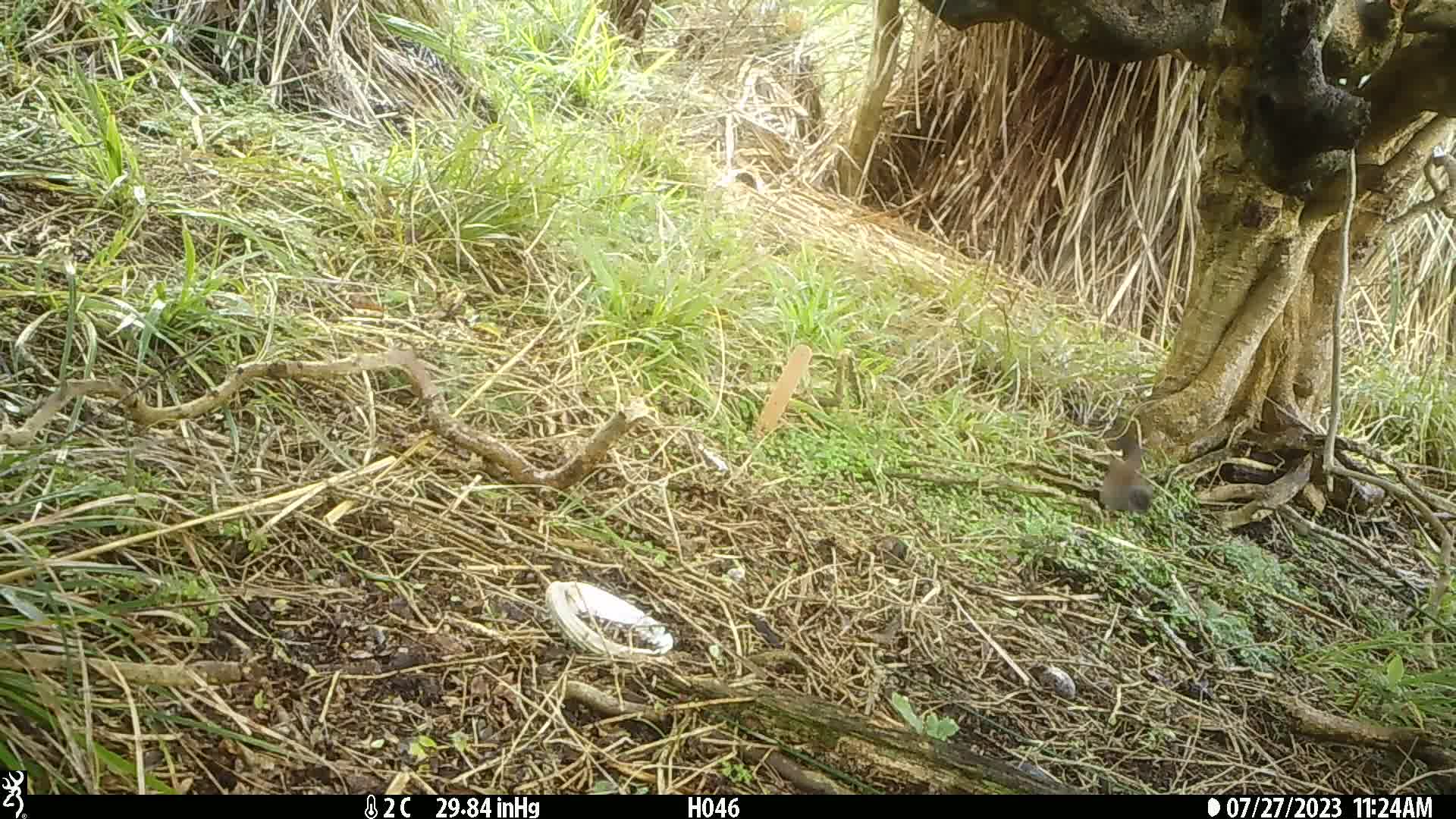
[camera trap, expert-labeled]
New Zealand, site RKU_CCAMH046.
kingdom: Animalia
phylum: Chordata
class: Aves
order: Passeriformes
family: Prunellidae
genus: Prunella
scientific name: Prunella modularis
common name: dunnock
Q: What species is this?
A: Dunnock (Prunella modularis).